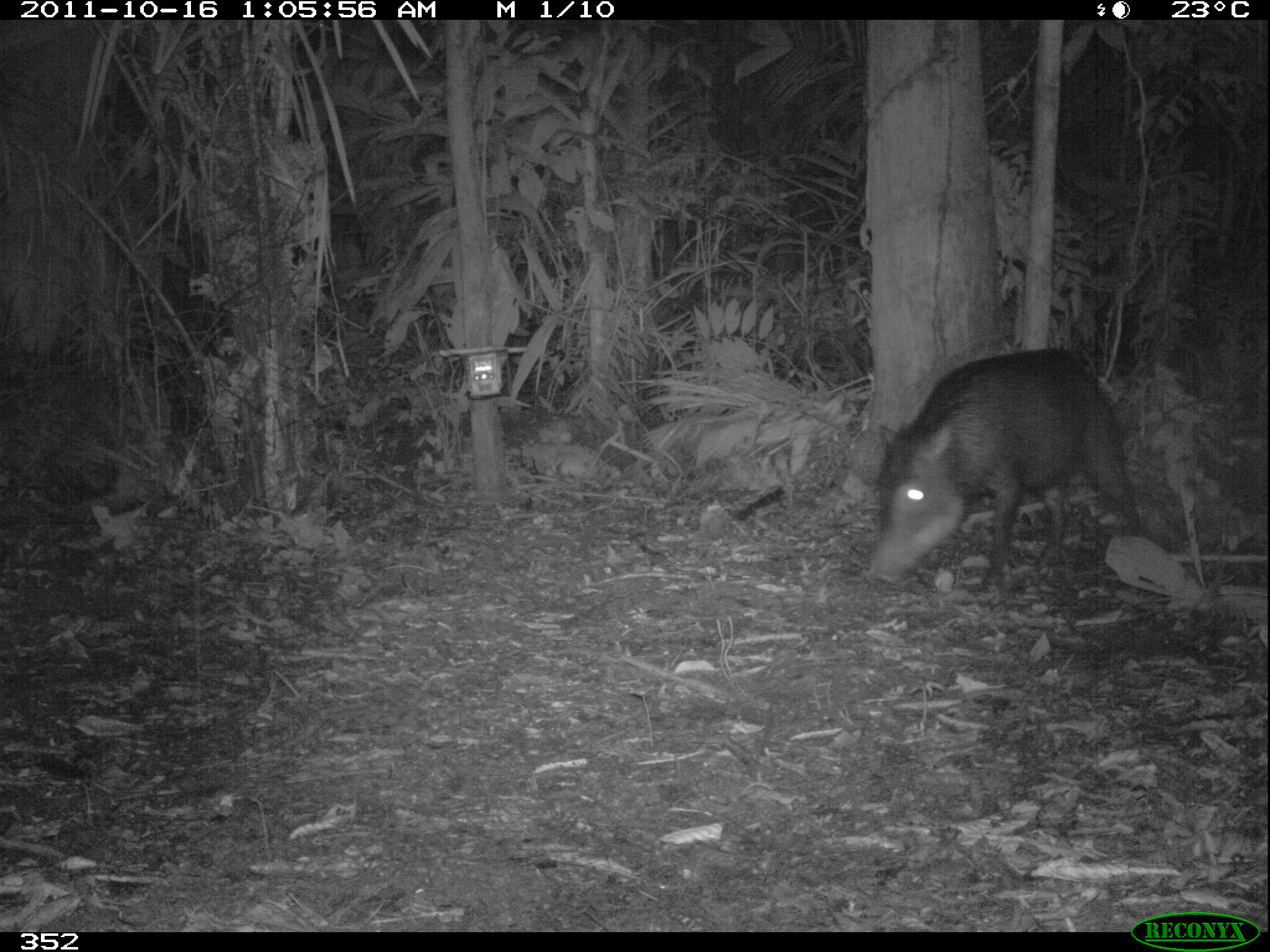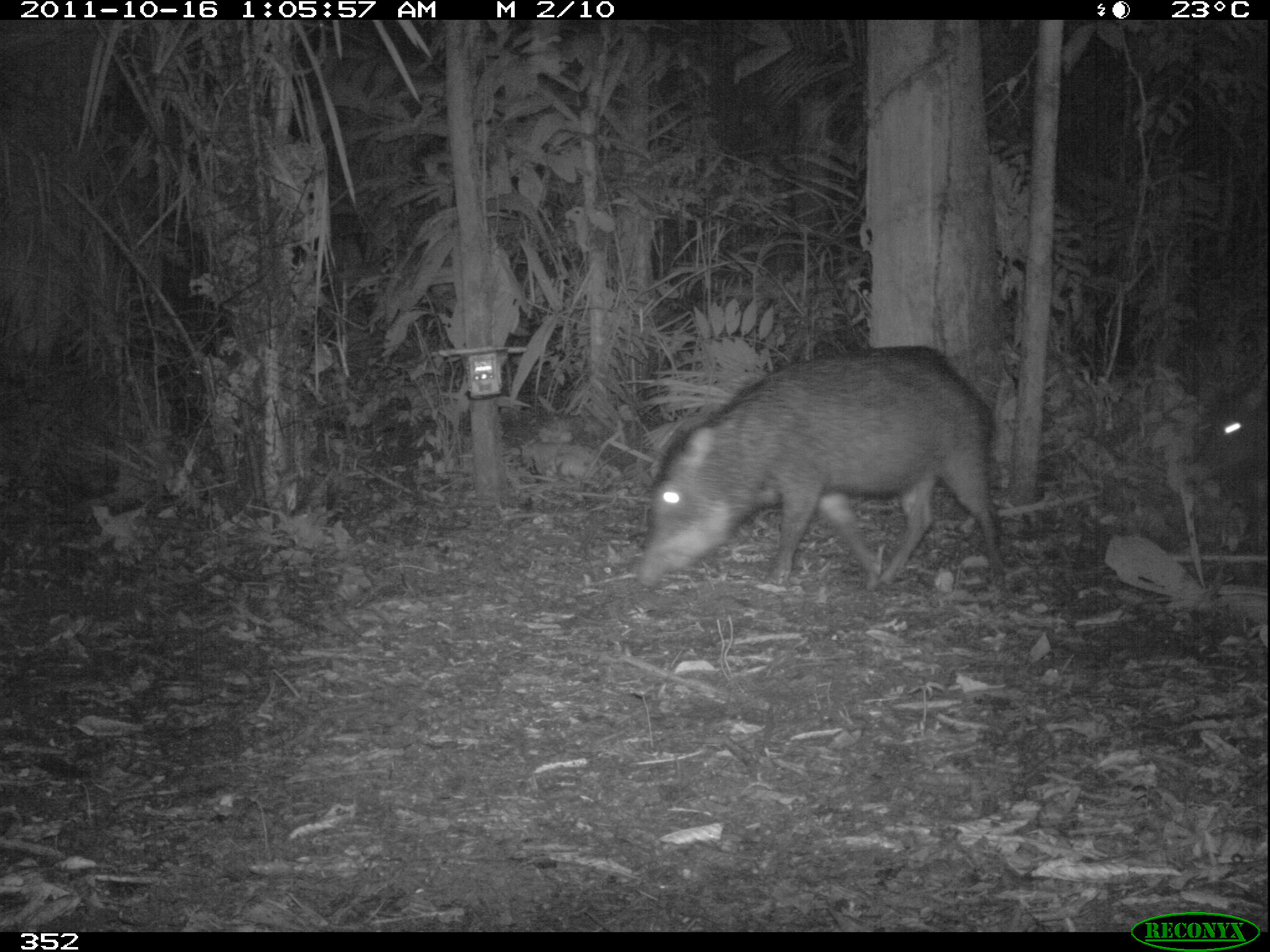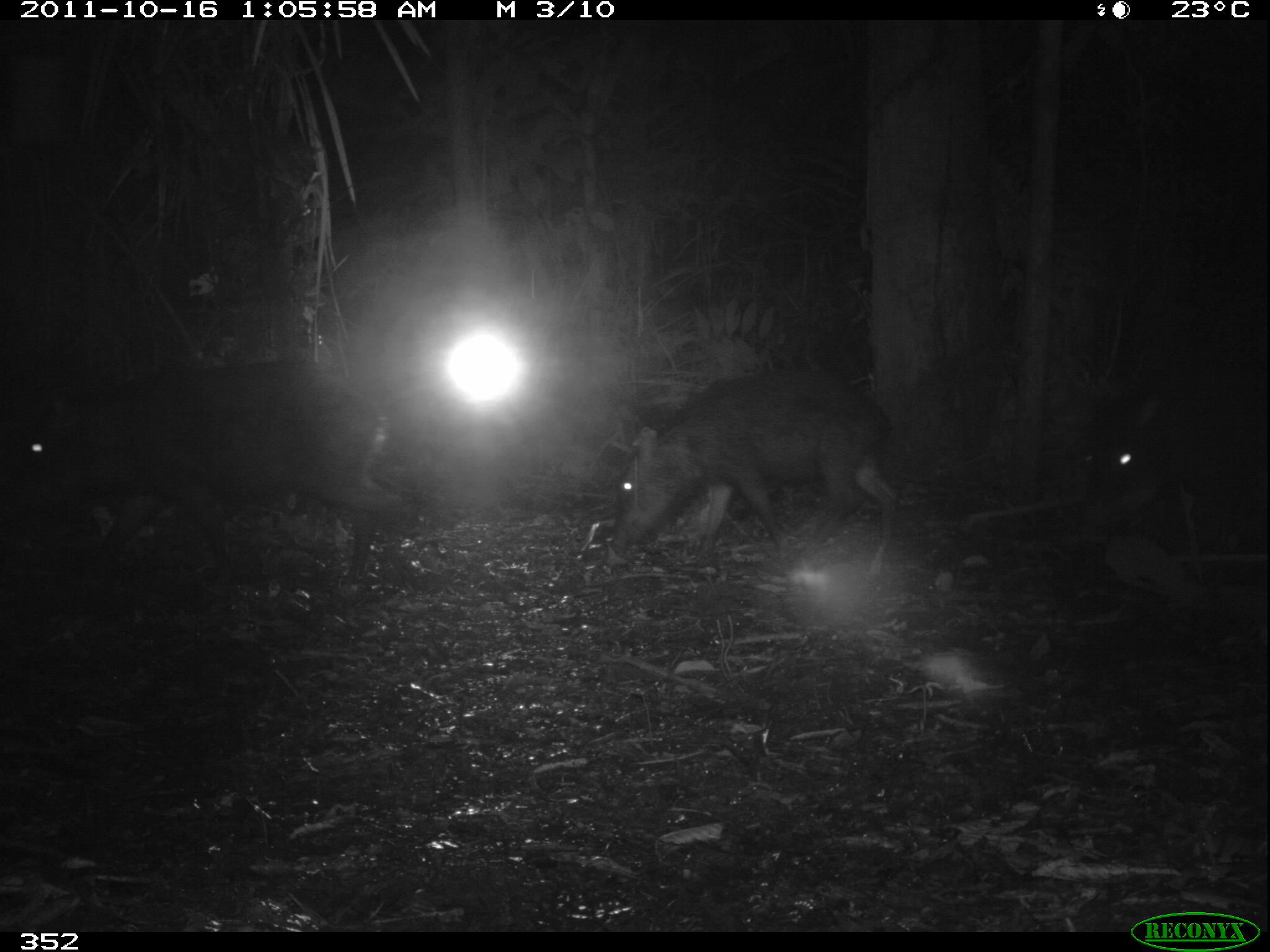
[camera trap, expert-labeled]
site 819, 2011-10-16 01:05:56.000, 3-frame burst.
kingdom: Animalia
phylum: Chordata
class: Mammalia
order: Artiodactyla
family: Tayassuidae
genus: Tayassu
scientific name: Tayassu pecari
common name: white-lipped peccary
Tayassu pecari (white-lipped peccary).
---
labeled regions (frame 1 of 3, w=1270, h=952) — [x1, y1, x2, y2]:
tayassu pecari: [864, 345, 1146, 588]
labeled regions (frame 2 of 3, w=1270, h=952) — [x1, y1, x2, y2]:
tayassu pecari: [634, 343, 1008, 589]; [1177, 361, 1266, 490]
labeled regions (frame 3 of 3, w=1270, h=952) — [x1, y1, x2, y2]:
tayassu pecari: [0, 362, 407, 587]; [600, 368, 901, 577]; [1076, 358, 1266, 557]